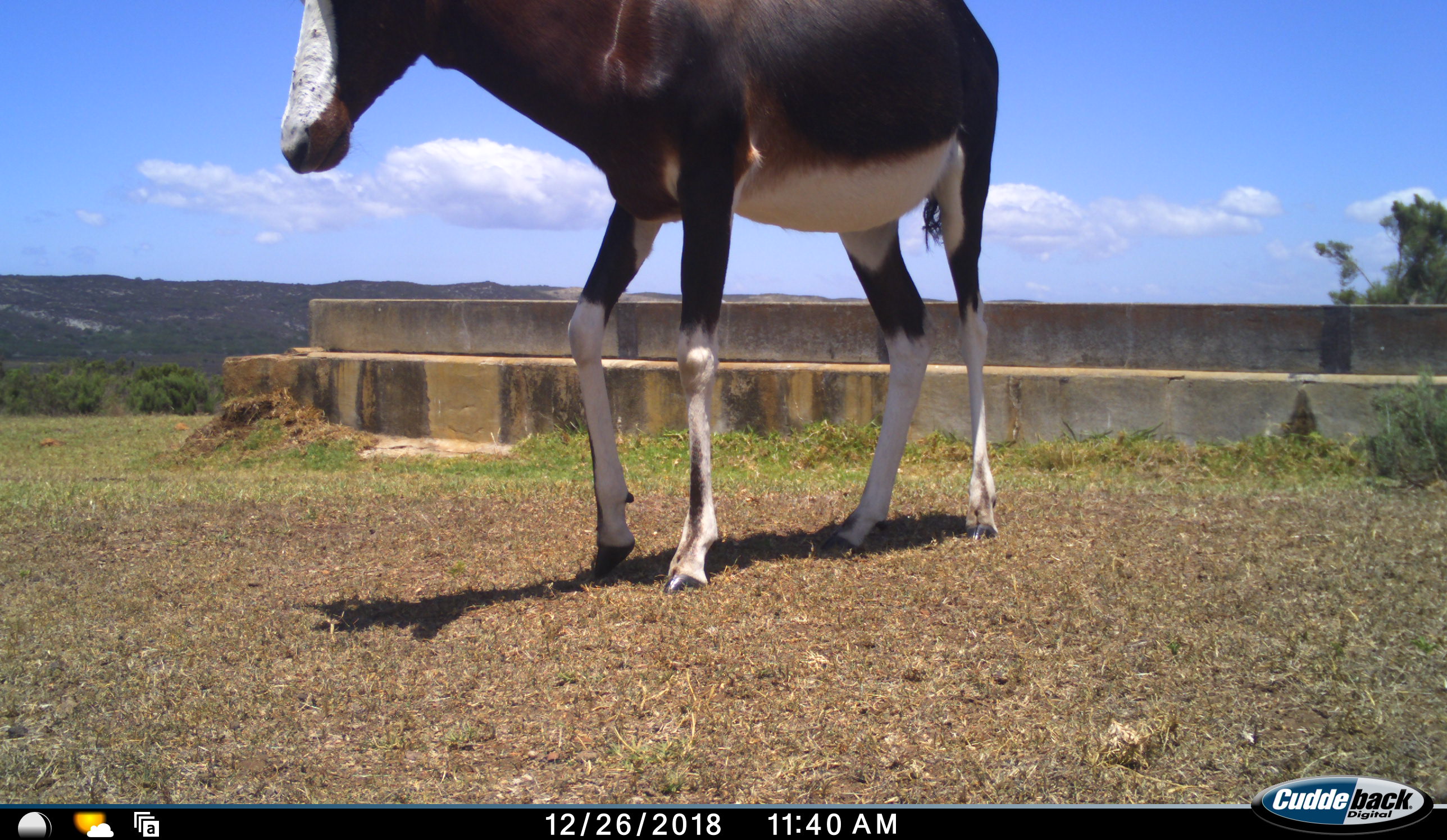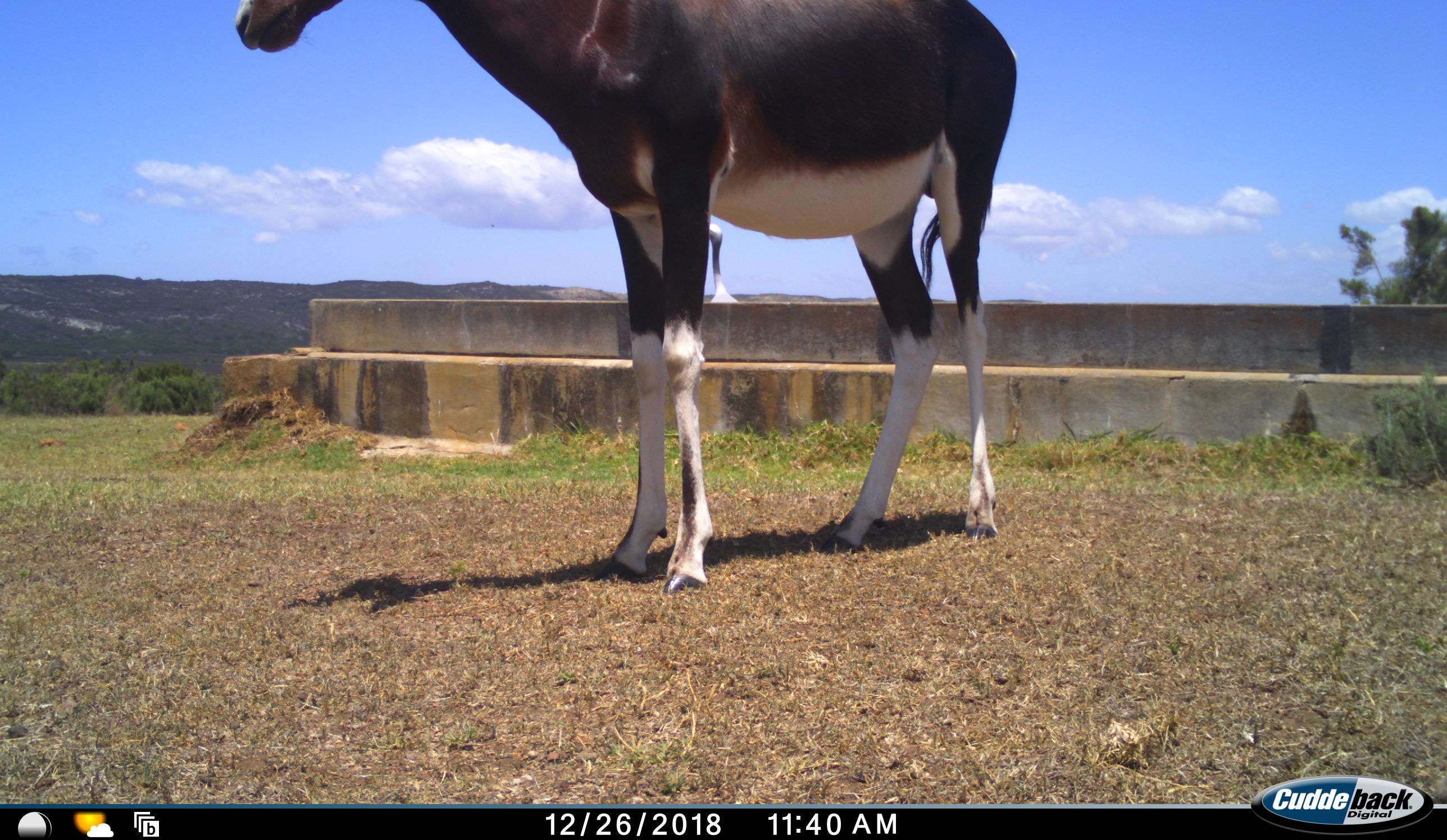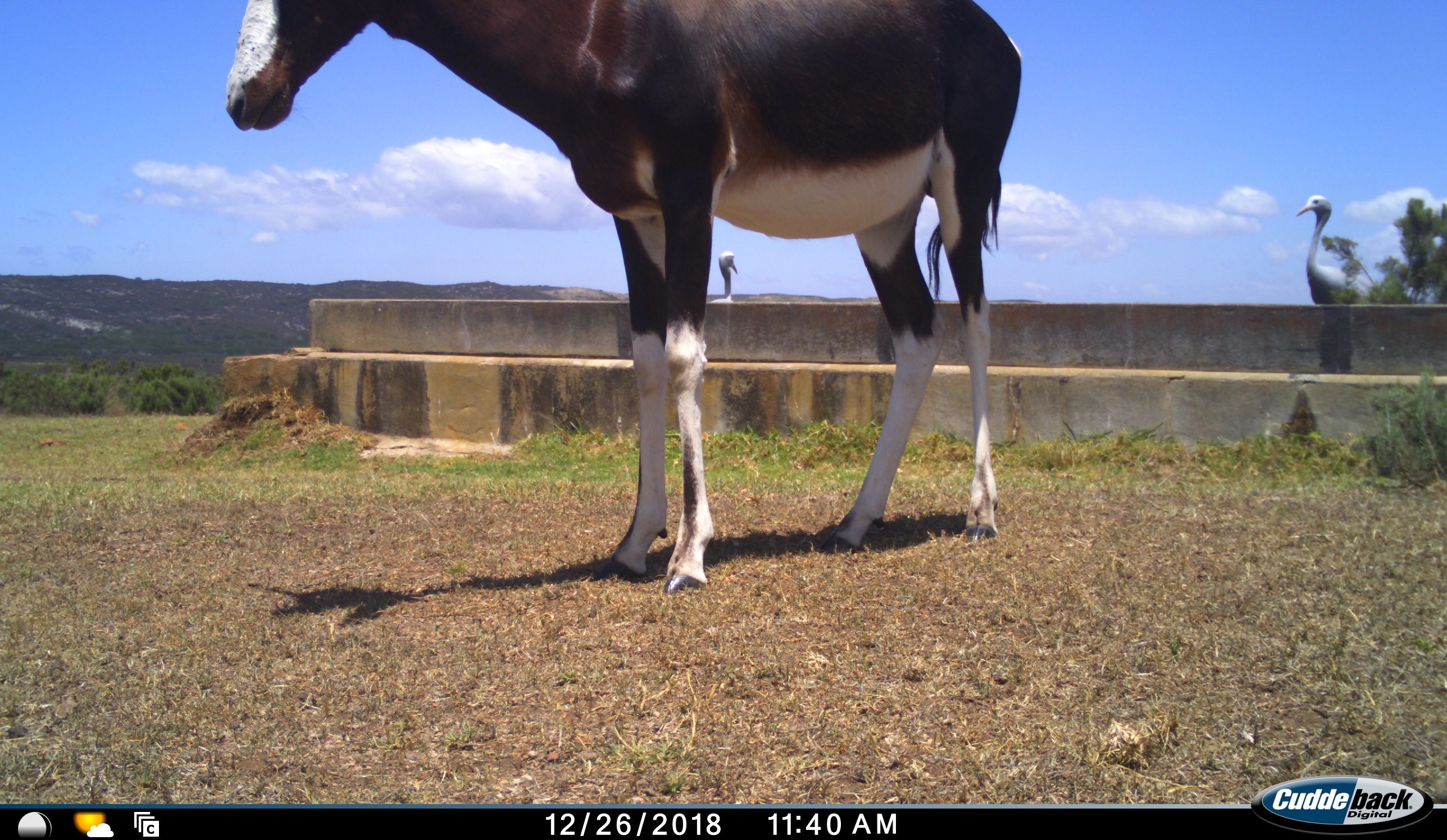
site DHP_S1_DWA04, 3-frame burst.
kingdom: Animalia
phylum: Chordata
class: Mammalia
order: Artiodactyla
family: Bovidae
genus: Damaliscus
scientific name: Damaliscus pygargus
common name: bontebok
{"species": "bontebok (Damaliscus pygargus)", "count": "1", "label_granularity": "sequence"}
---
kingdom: Animalia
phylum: Chordata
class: Aves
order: Gruiformes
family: Gruidae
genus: Anthropoides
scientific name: Anthropoides paradiseus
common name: blue crane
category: craneblue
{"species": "craneblue (blue crane) (Anthropoides paradiseus)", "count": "2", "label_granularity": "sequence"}